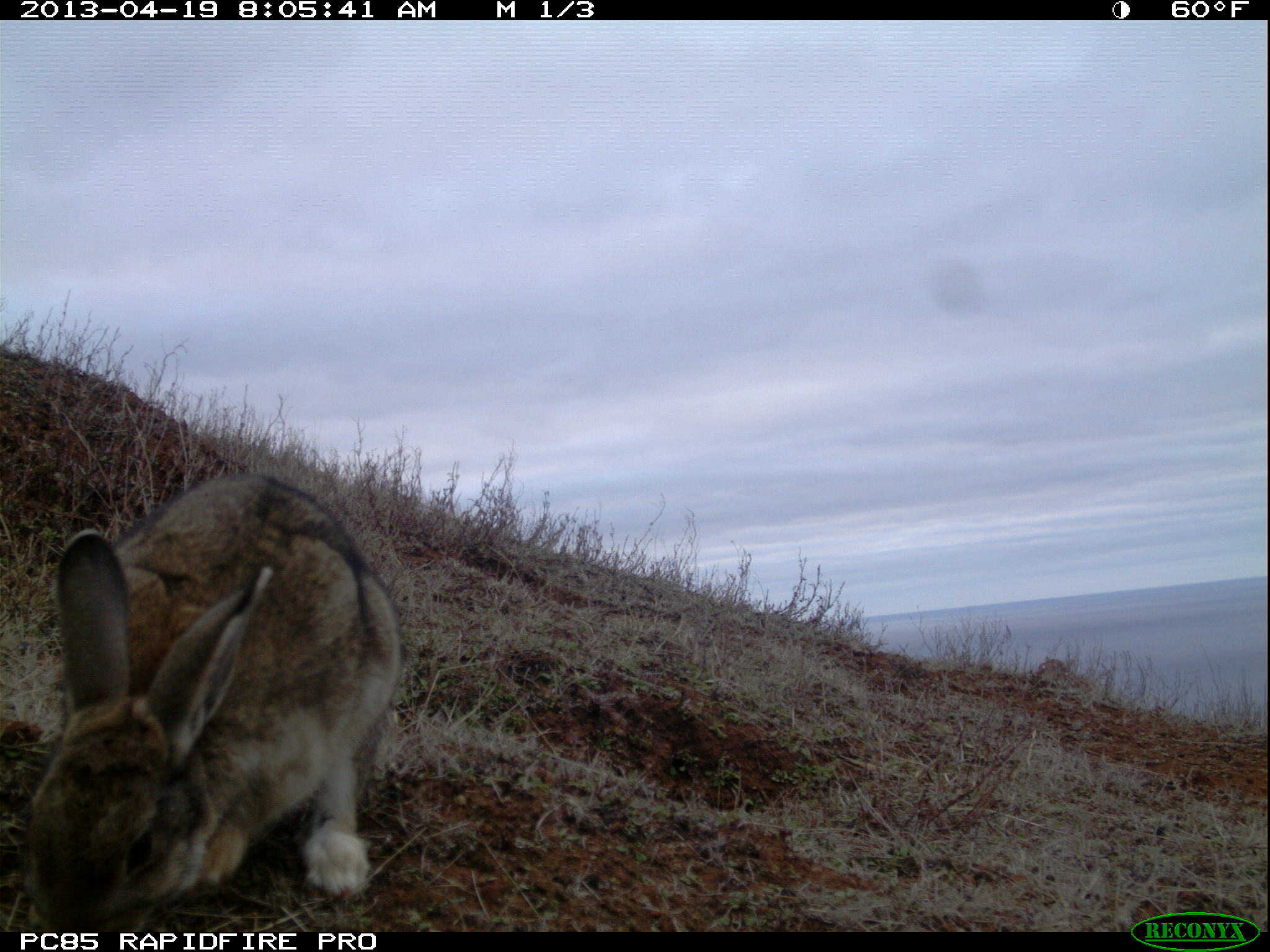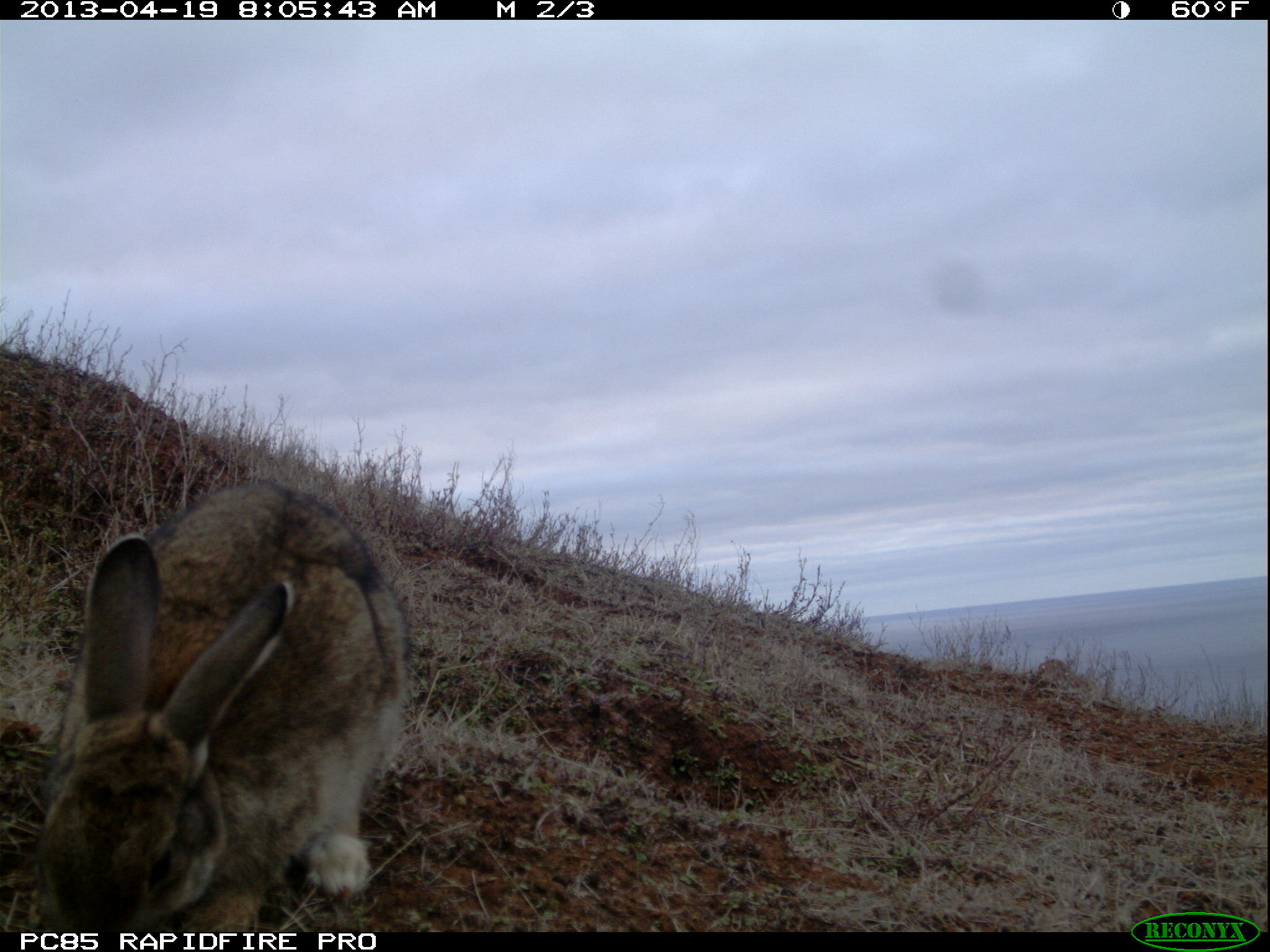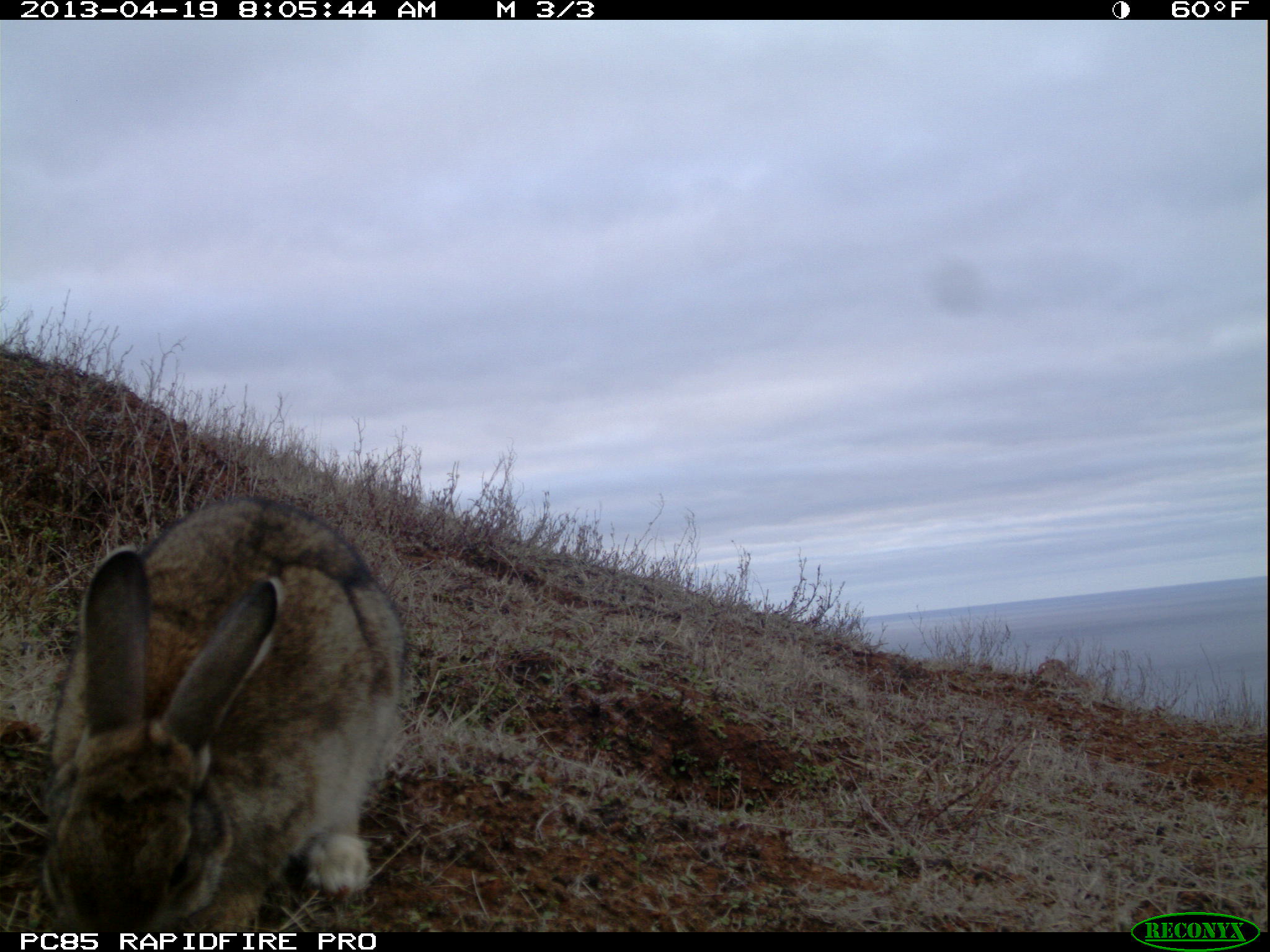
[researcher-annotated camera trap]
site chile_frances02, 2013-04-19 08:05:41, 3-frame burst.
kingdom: Animalia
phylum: Chordata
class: Mammalia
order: Lagomorpha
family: Leporidae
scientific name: Leporidae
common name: rabbits and hares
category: rabbit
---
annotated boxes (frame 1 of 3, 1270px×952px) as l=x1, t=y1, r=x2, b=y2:
rabbit: l=19, t=474, r=402, b=933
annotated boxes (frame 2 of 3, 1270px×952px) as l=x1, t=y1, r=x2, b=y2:
rabbit: l=23, t=480, r=409, b=935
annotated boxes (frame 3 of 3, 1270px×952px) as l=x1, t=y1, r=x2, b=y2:
rabbit: l=30, t=495, r=406, b=935